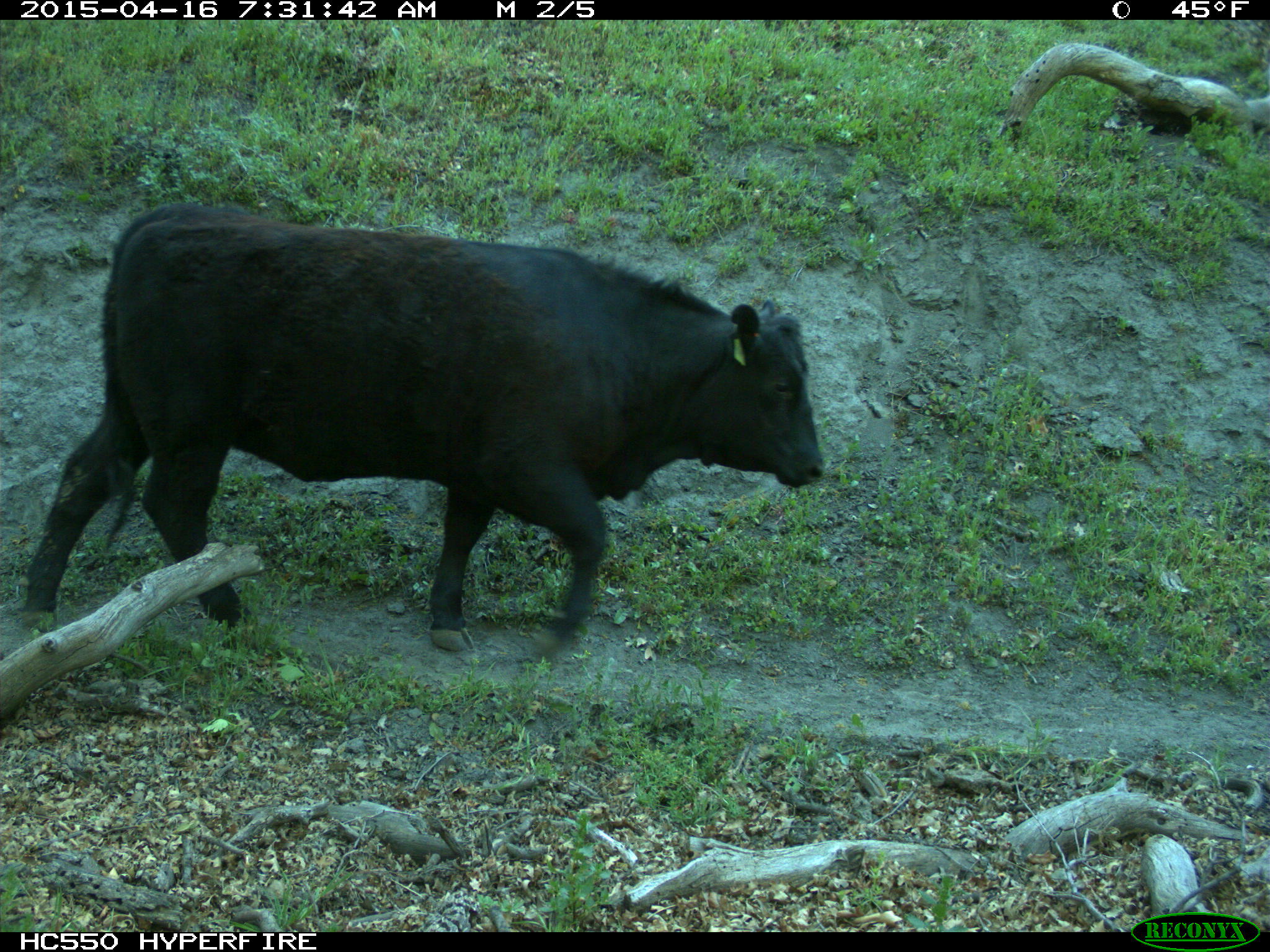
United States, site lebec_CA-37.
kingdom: Animalia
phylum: Chordata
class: Mammalia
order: Artiodactyla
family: Bovidae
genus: Bos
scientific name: Bos taurus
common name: domestic cow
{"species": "Bos taurus (domestic cow)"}